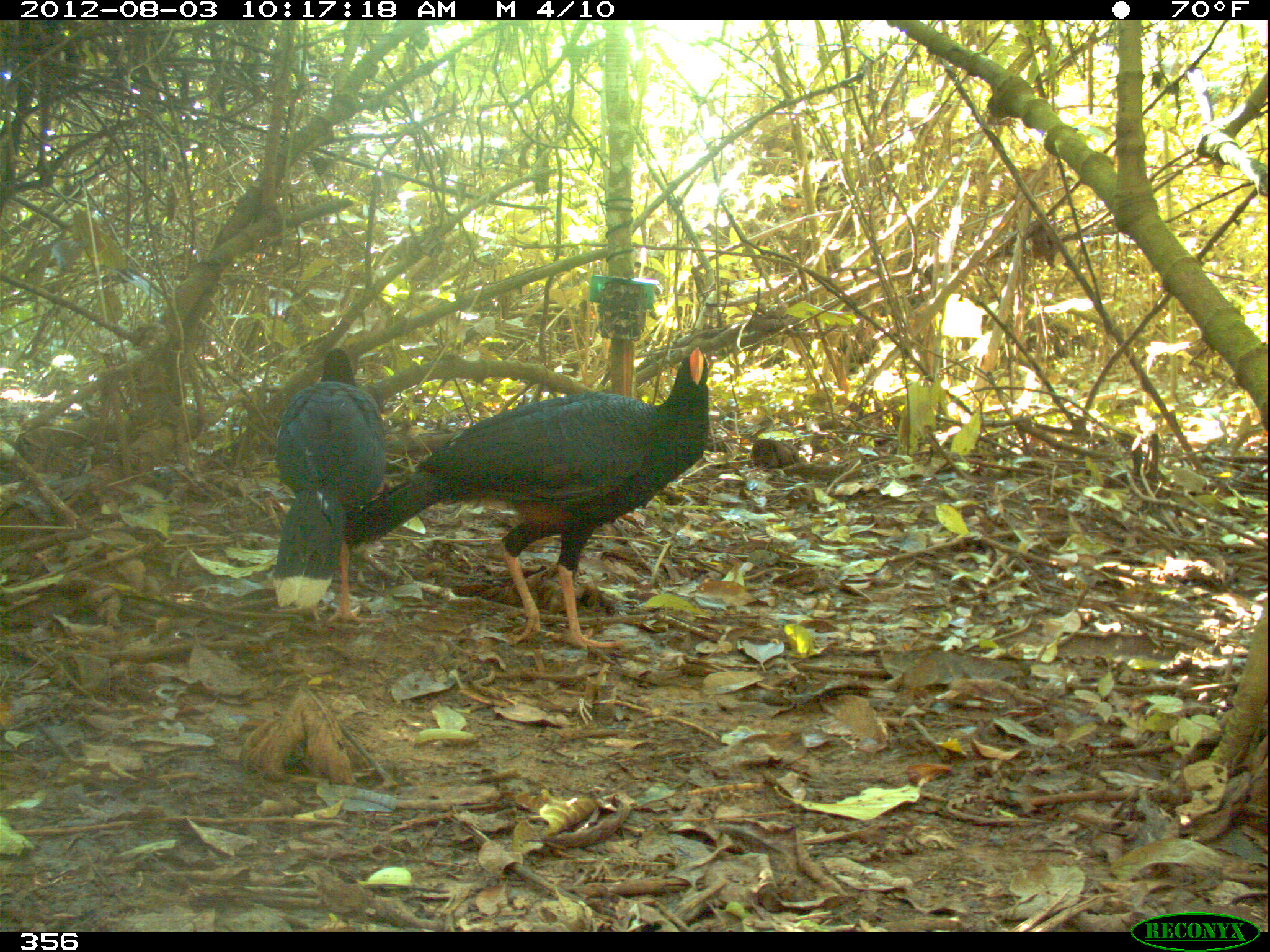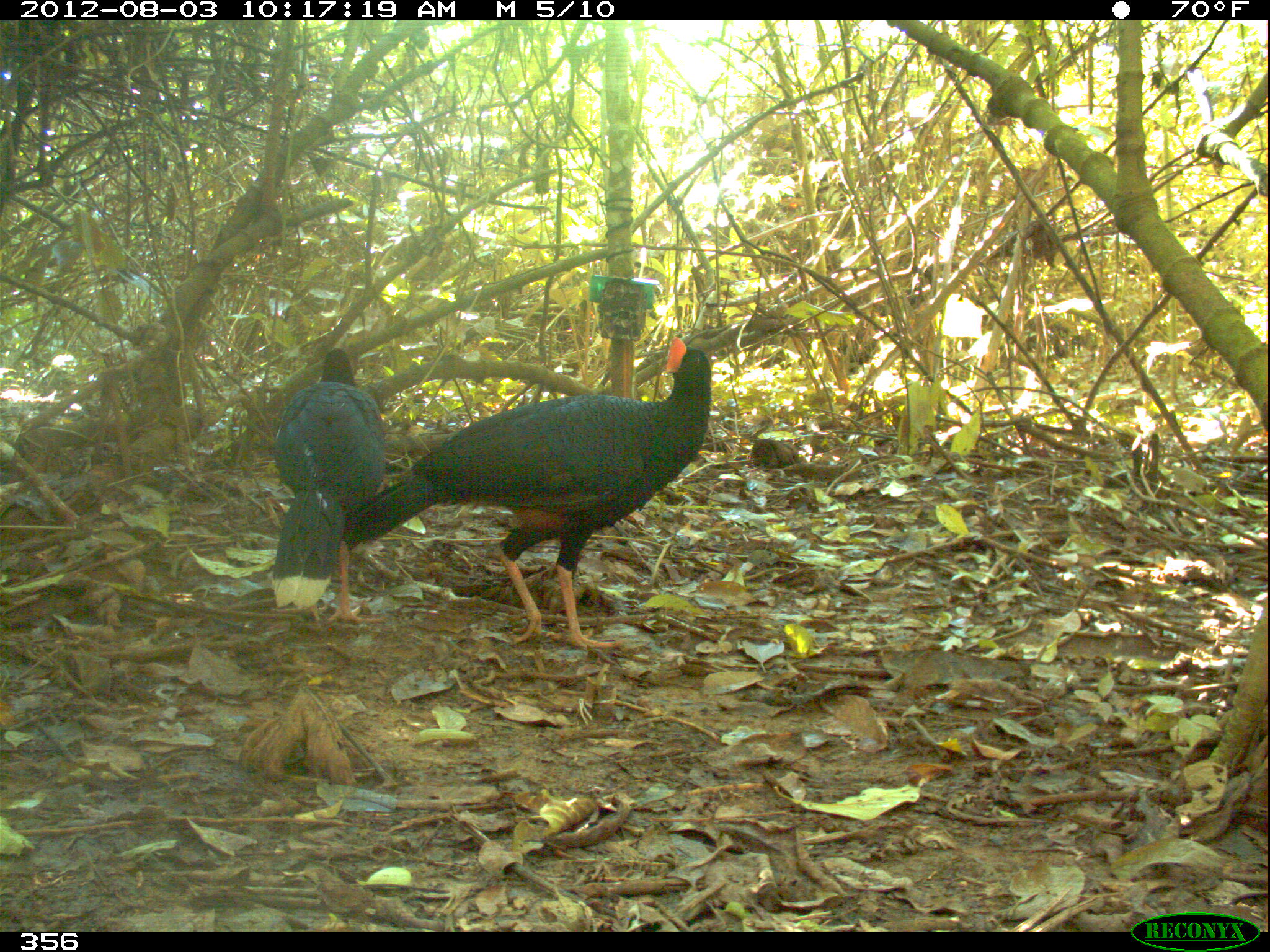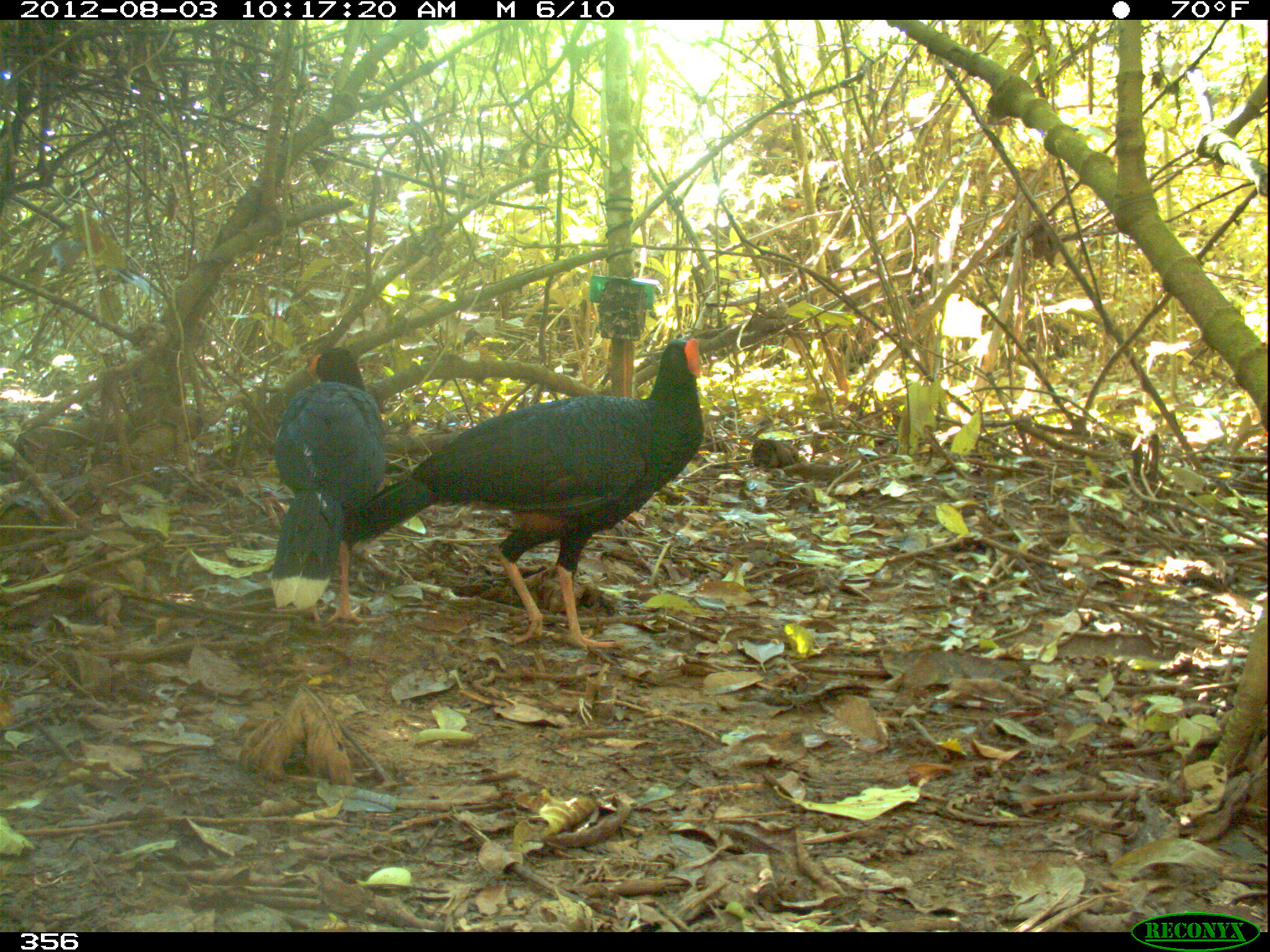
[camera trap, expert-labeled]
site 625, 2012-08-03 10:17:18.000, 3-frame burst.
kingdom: Animalia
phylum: Chordata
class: Aves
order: Galliformes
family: Cracidae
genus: Mitu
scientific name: Mitu tuberosum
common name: razor-billed curassow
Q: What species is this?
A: Mitu tuberosum (razor-billed curassow).